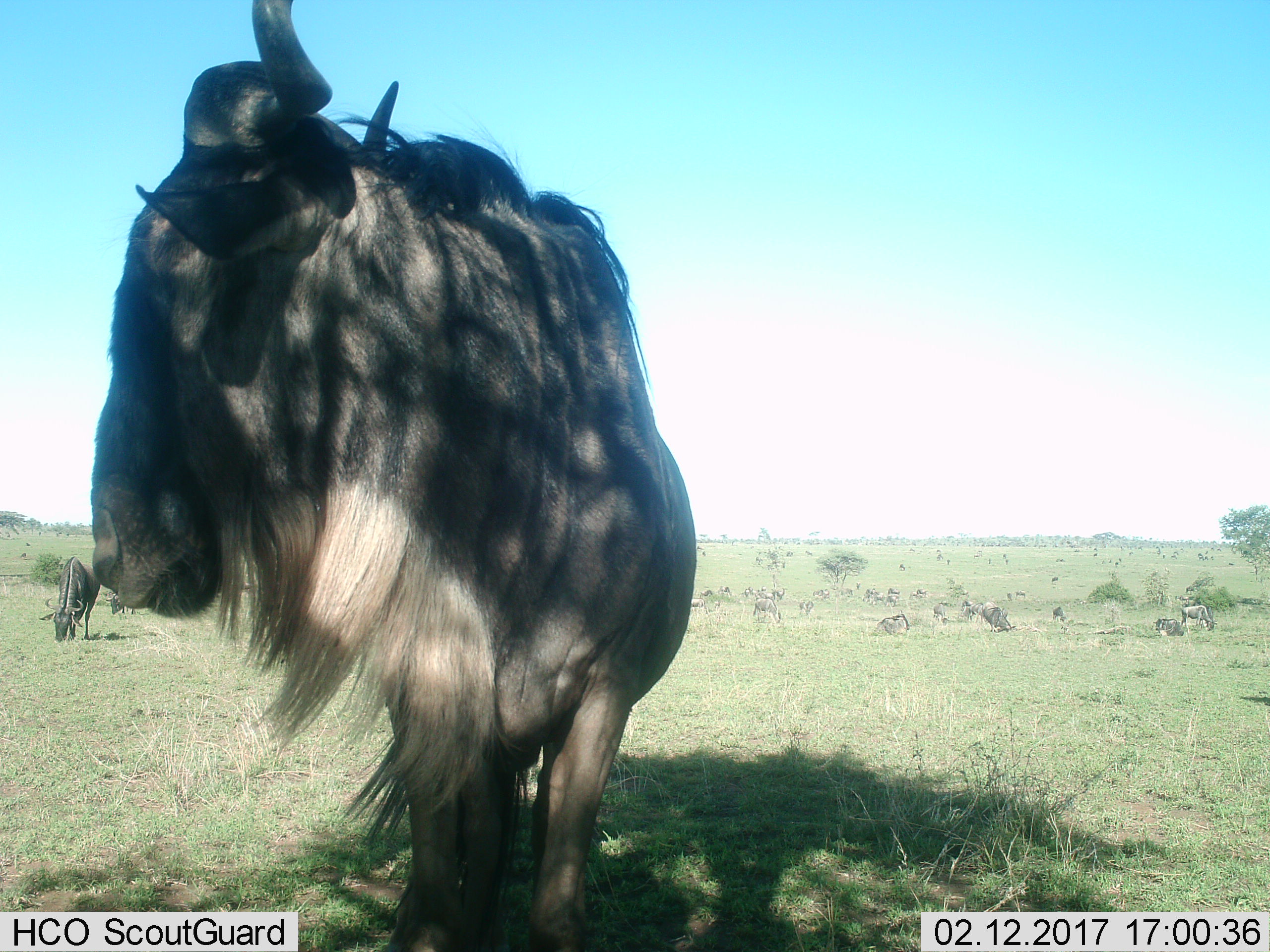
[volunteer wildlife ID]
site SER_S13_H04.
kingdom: Animalia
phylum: Chordata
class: Mammalia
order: Artiodactyla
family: Bovidae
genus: Connochaetes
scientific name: Connochaetes taurinus taurinus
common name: blue wildebeest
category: wildebeestblue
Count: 11-50.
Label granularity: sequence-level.